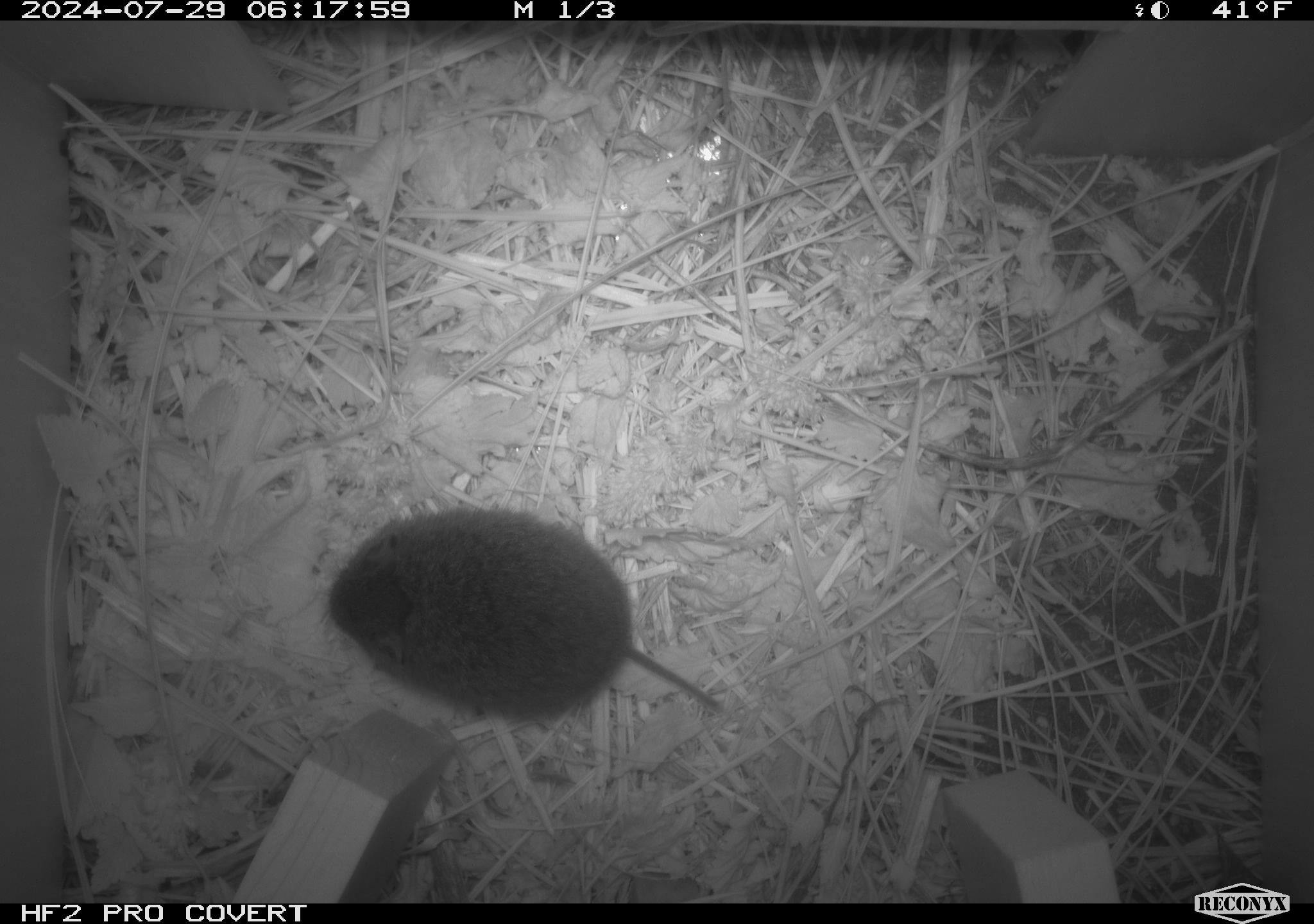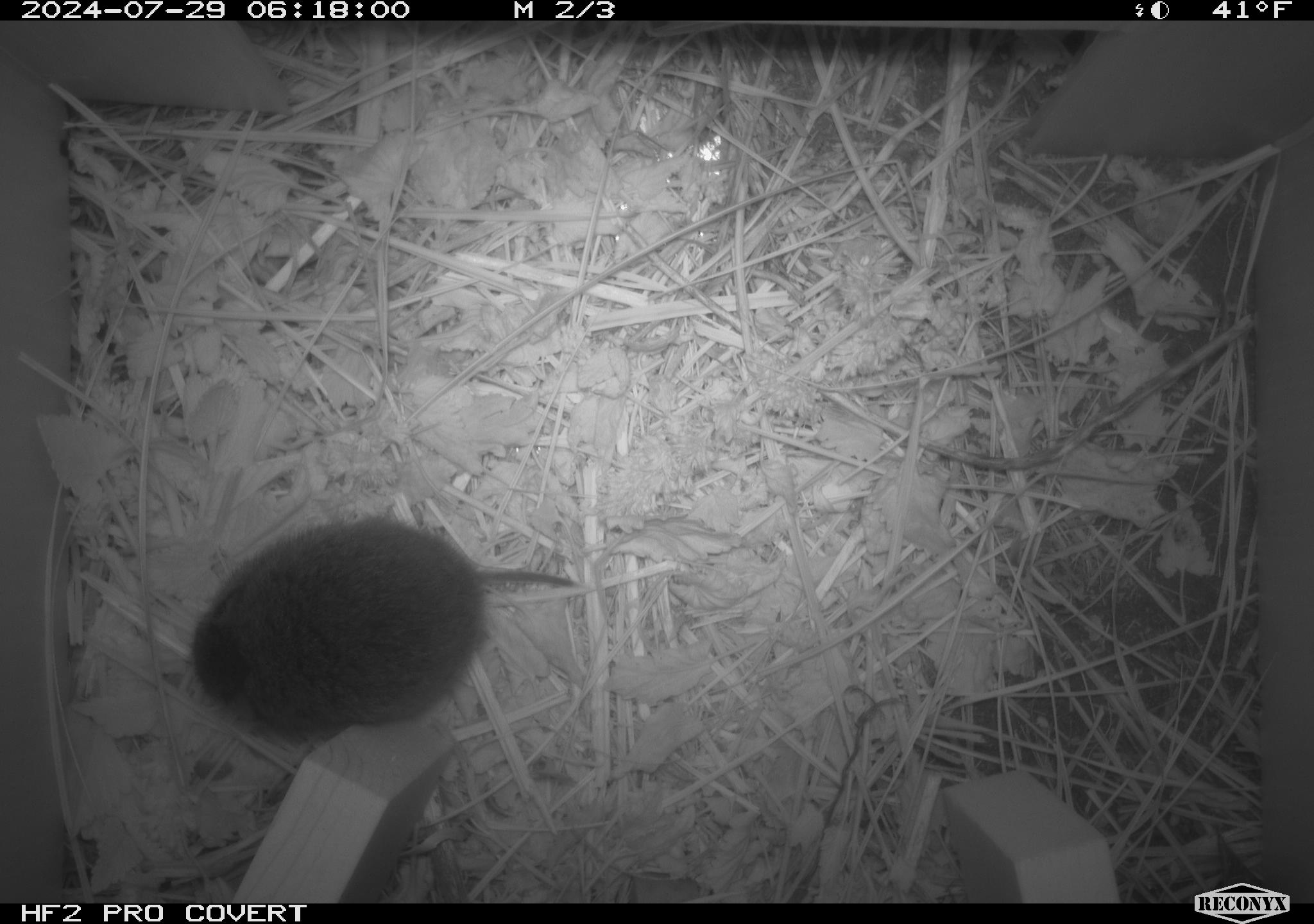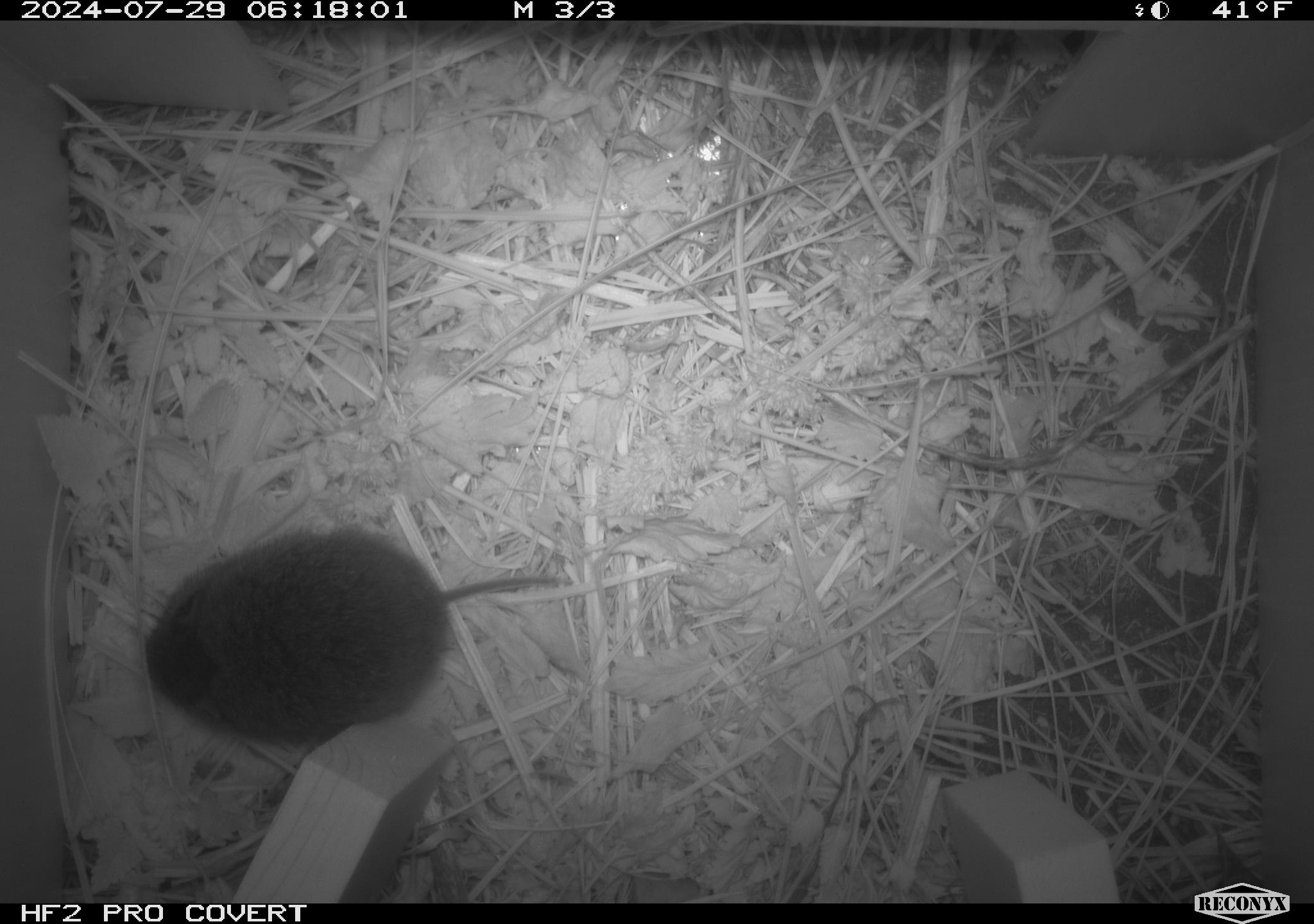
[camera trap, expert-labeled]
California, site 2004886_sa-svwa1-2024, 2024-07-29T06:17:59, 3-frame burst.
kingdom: Animalia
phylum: Chordata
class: Mammalia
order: Rodentia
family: Cricetidae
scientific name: Arvicolinae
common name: voles, lemmings, and muskrats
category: arvicolinae subfamily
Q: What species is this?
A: Arvicolinae subfamily (voles, lemmings, and muskrats) (Arvicolinae).